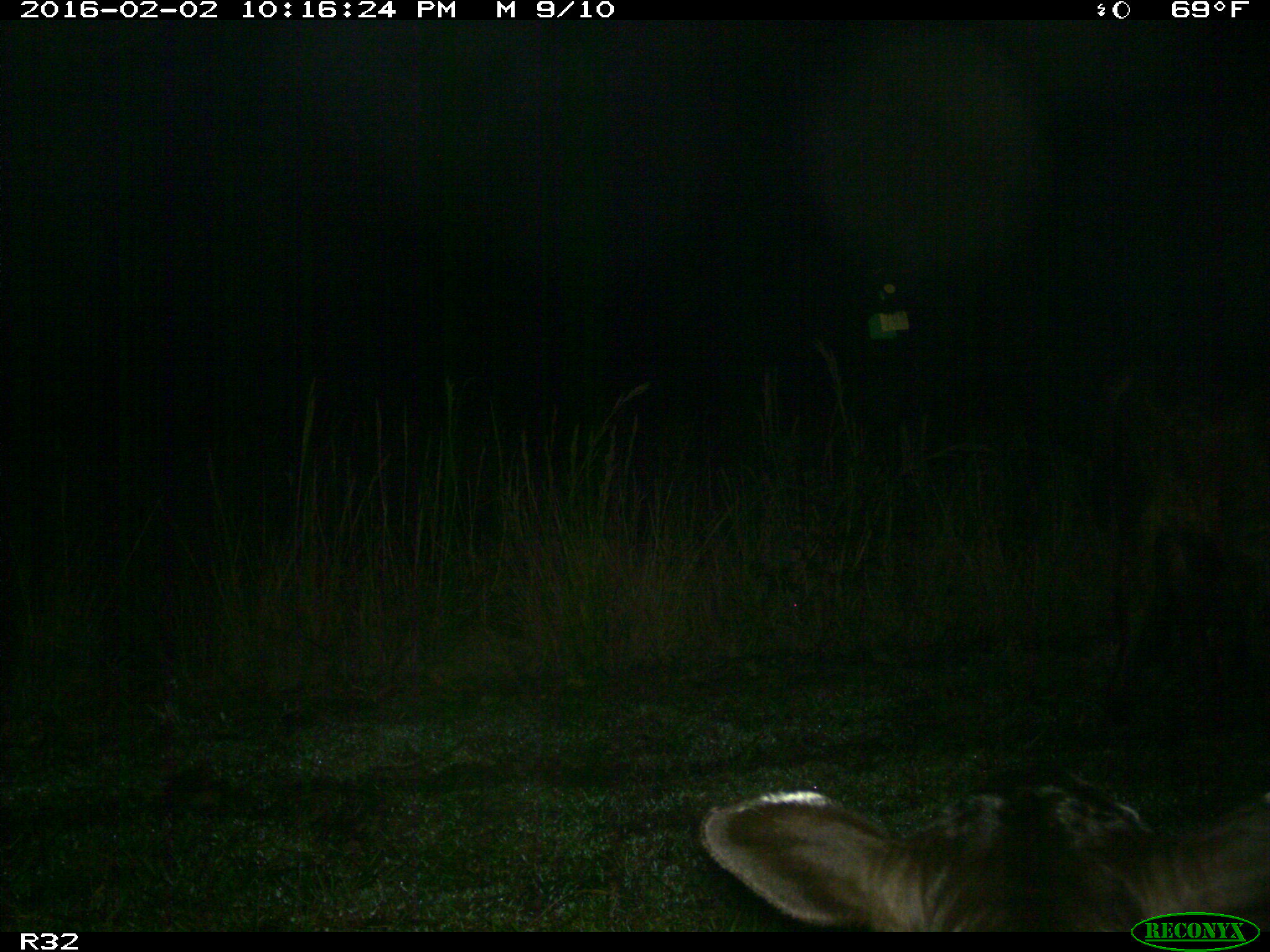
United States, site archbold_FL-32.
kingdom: Animalia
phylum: Chordata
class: Mammalia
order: Artiodactyla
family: Bovidae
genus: Bos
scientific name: Bos taurus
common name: domestic cow